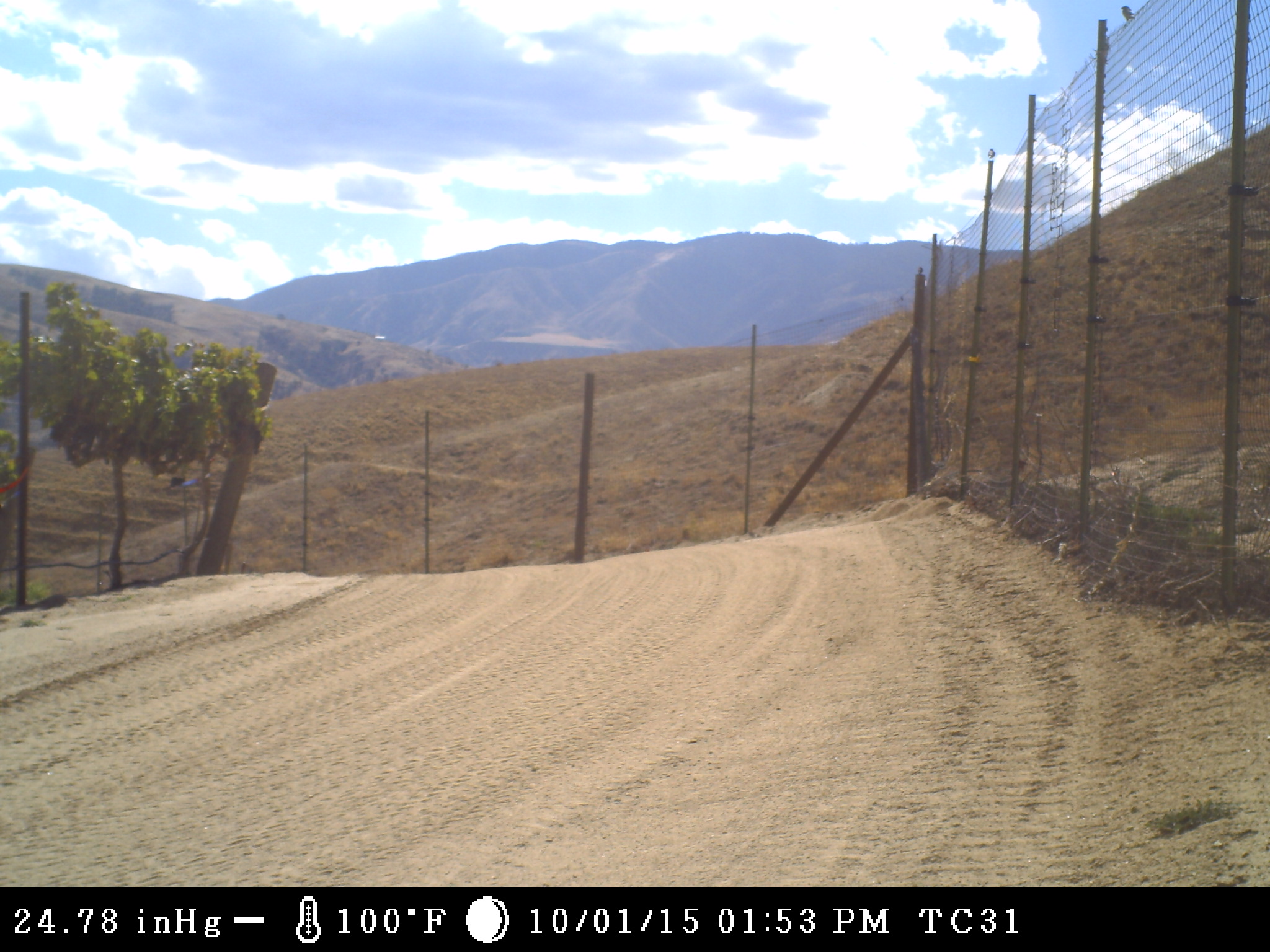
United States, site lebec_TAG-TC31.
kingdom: Animalia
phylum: Chordata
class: Aves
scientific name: Aves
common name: birds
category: unidentified bird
Unidentified bird (birds) (Aves).